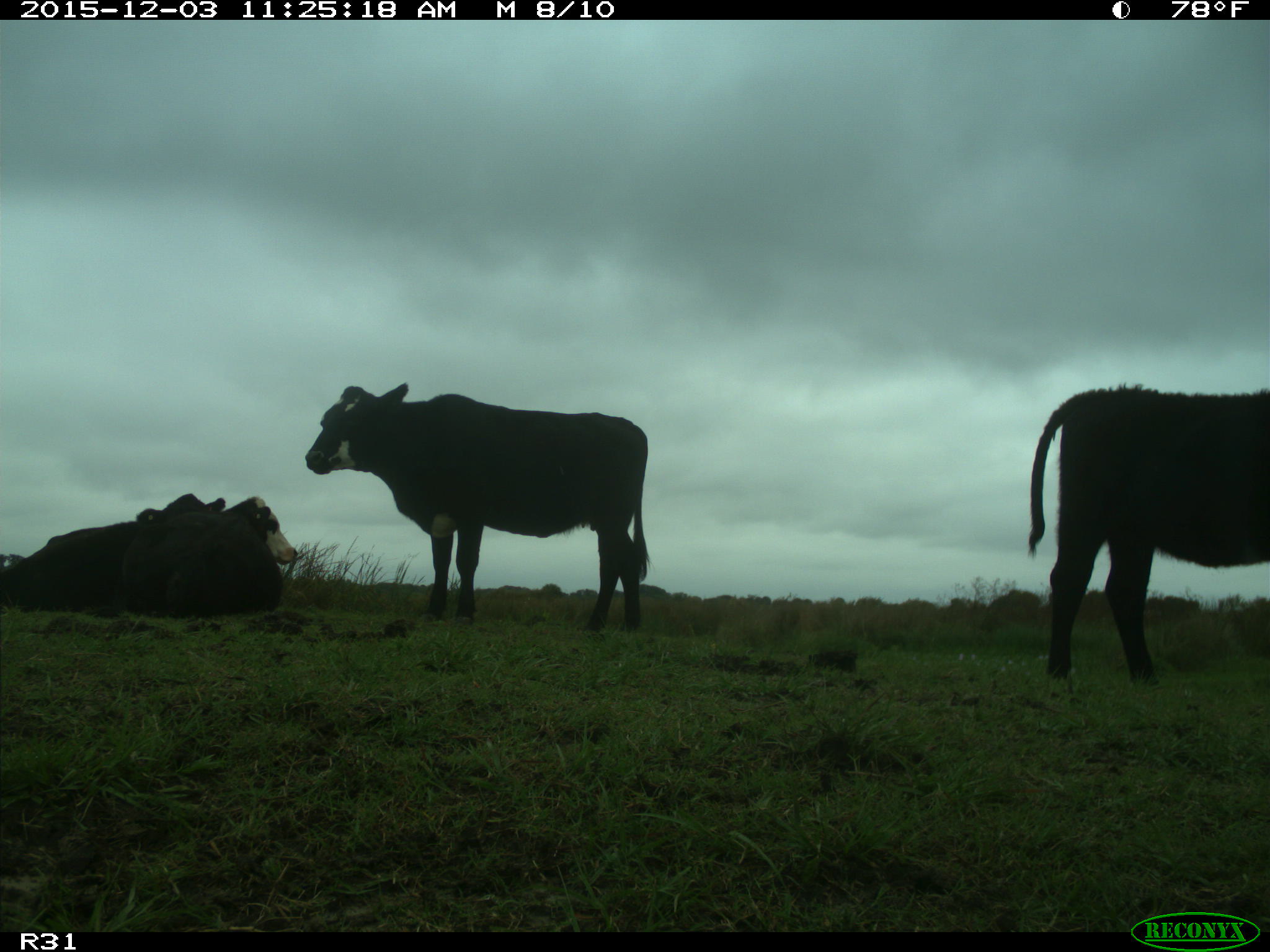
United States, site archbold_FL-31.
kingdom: Animalia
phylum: Chordata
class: Mammalia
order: Artiodactyla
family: Bovidae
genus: Bos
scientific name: Bos taurus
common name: domestic cow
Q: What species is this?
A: Bos taurus (domestic cow).